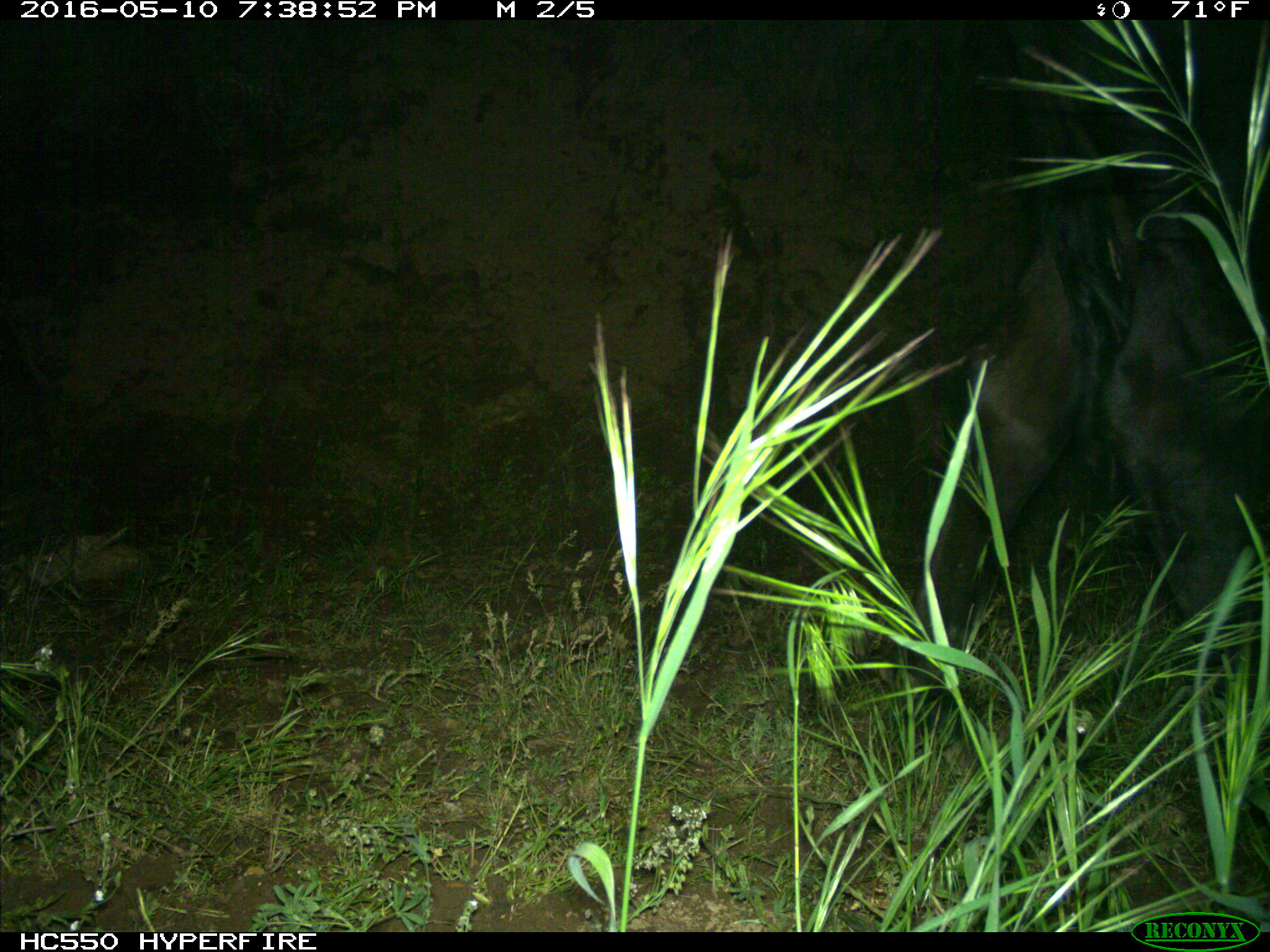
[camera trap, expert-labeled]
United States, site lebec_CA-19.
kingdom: Animalia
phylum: Chordata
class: Mammalia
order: Artiodactyla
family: Bovidae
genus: Bos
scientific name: Bos taurus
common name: domestic cow